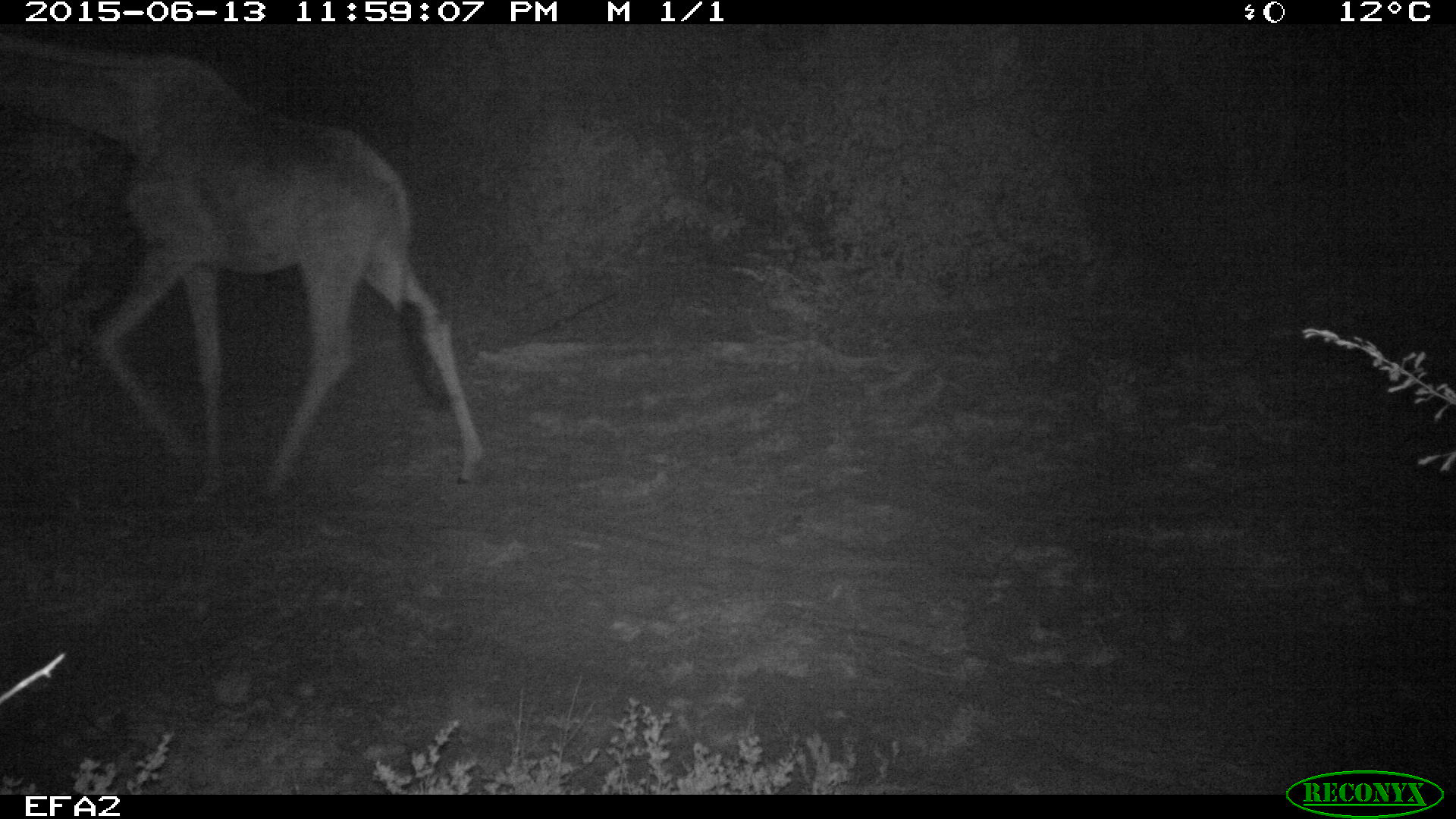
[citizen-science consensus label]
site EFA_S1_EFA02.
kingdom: Animalia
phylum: Chordata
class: Mammalia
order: Artiodactyla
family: Giraffidae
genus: Giraffa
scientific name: Giraffa camelopardalis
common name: giraffe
Giraffe (Giraffa camelopardalis), count 1. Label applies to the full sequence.